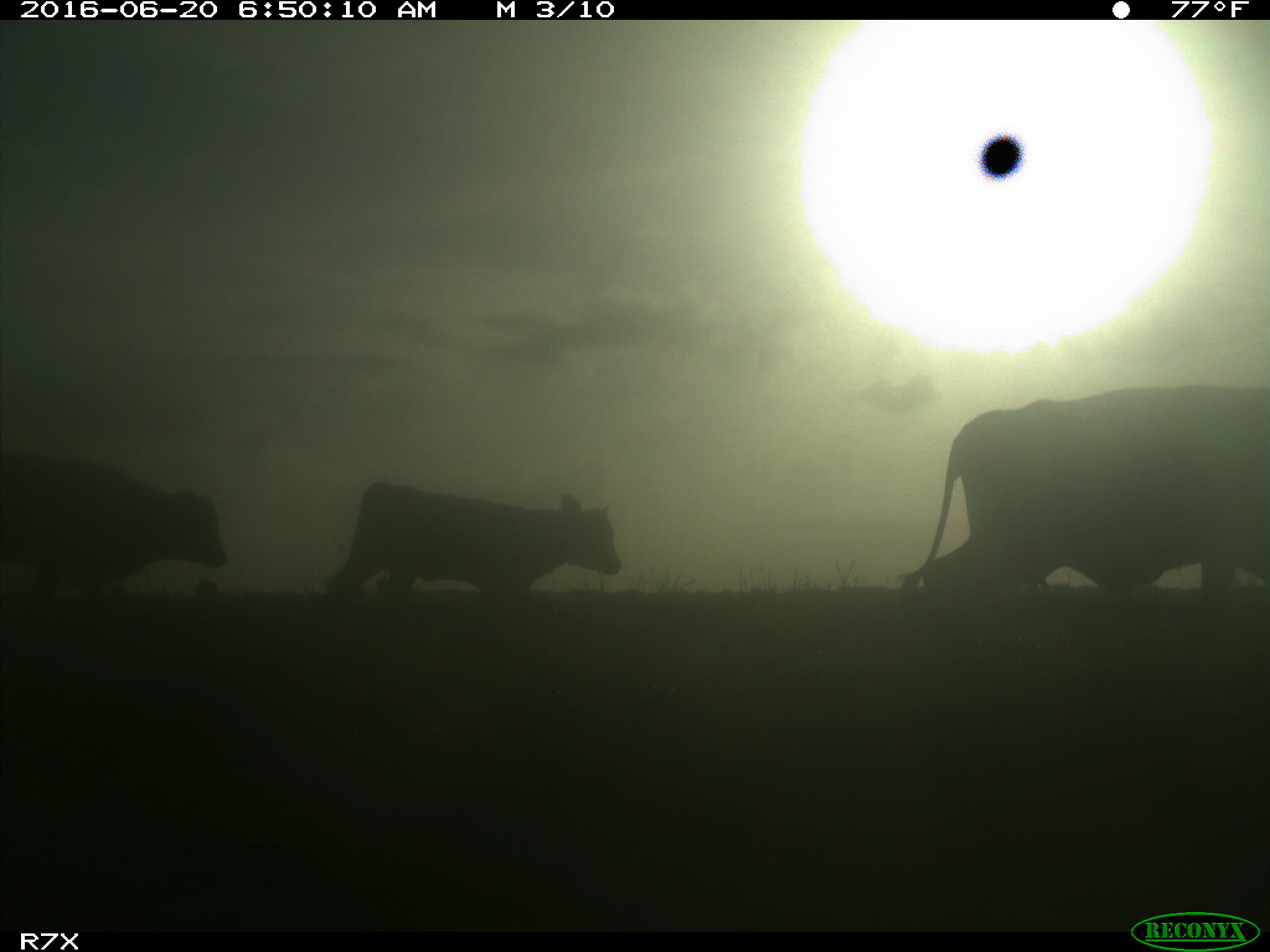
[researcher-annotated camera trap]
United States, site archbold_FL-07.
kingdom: Animalia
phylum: Chordata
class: Mammalia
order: Artiodactyla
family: Bovidae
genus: Bos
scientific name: Bos taurus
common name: domestic cow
Bos taurus (domestic cow).